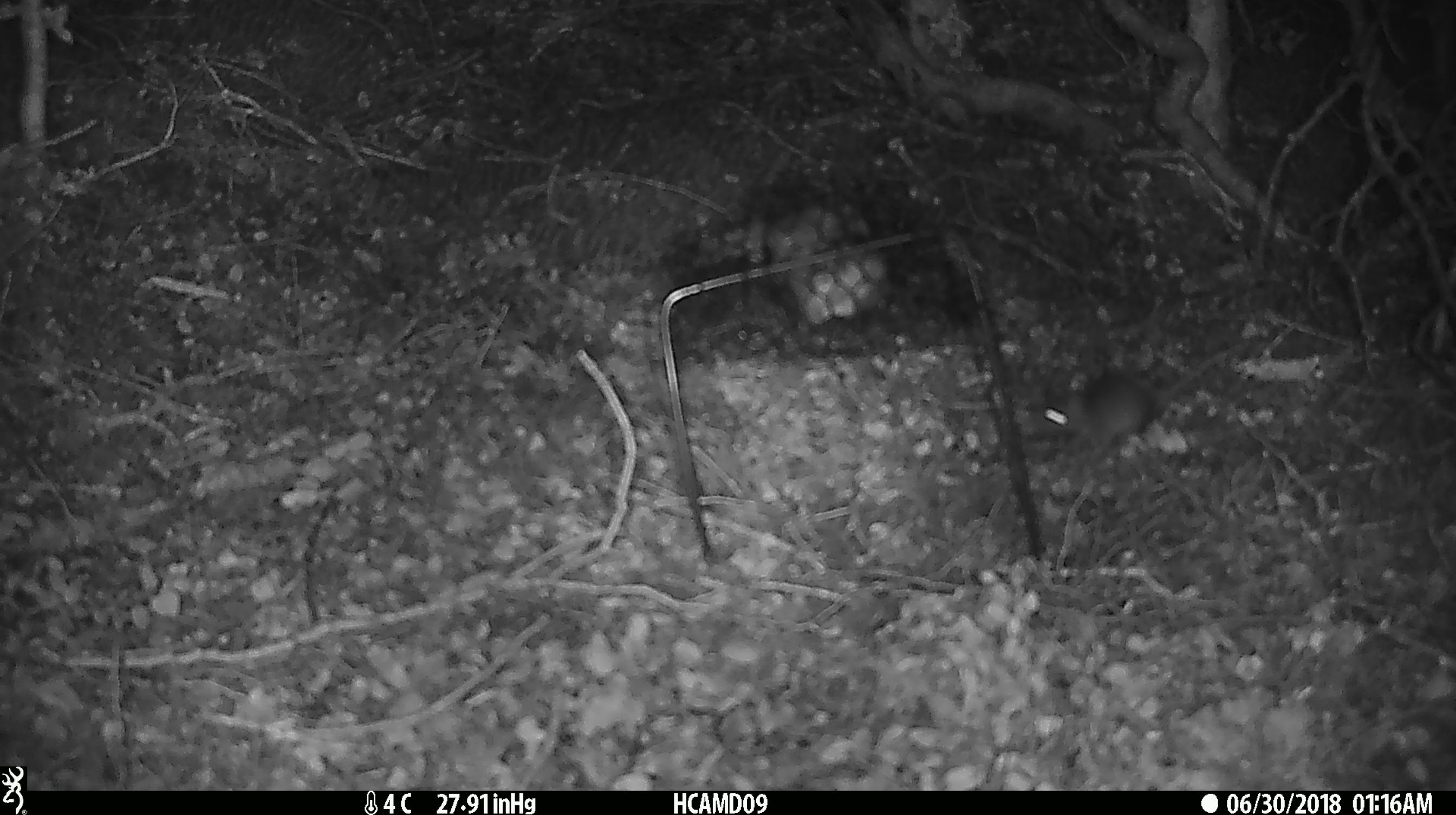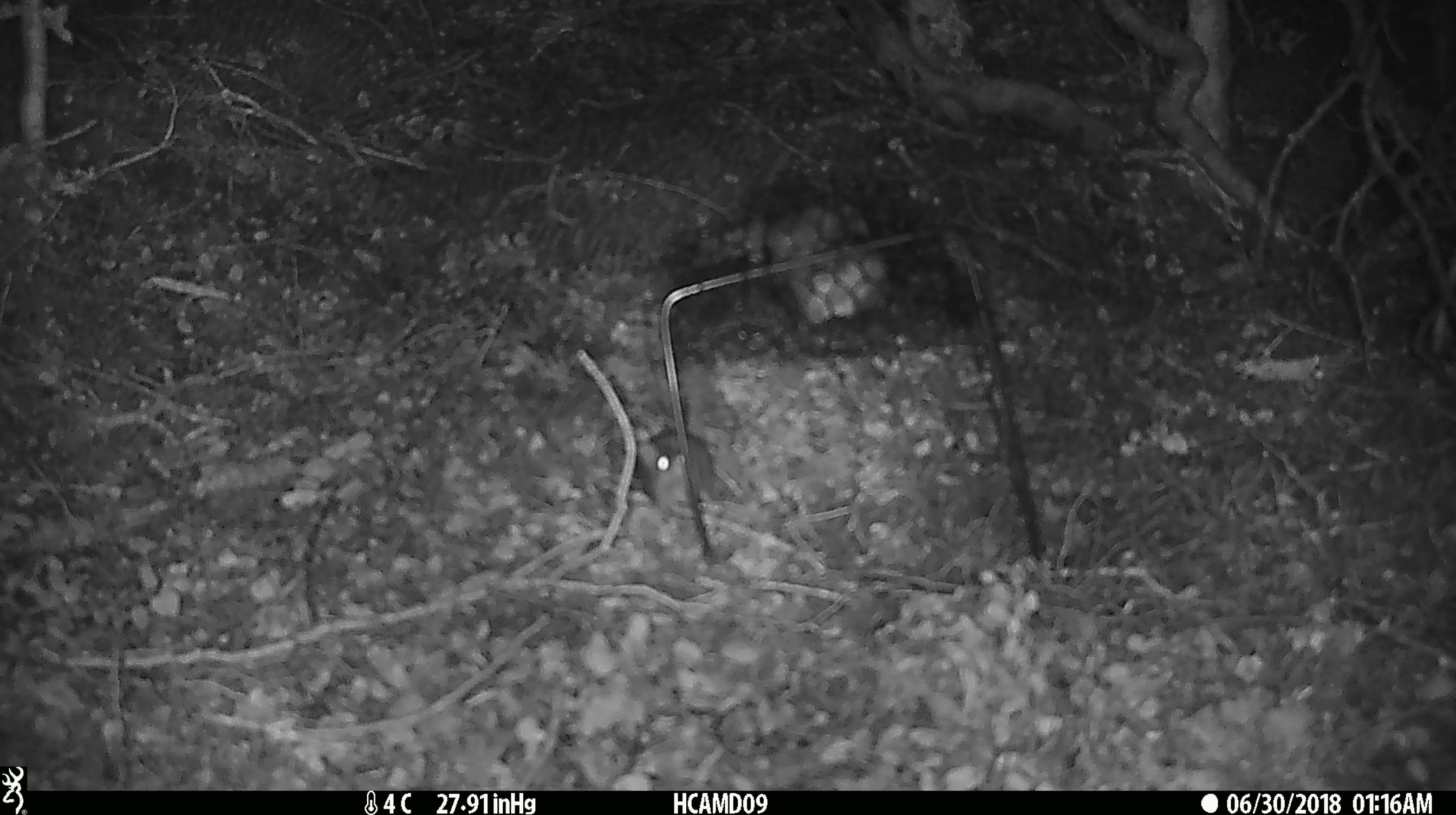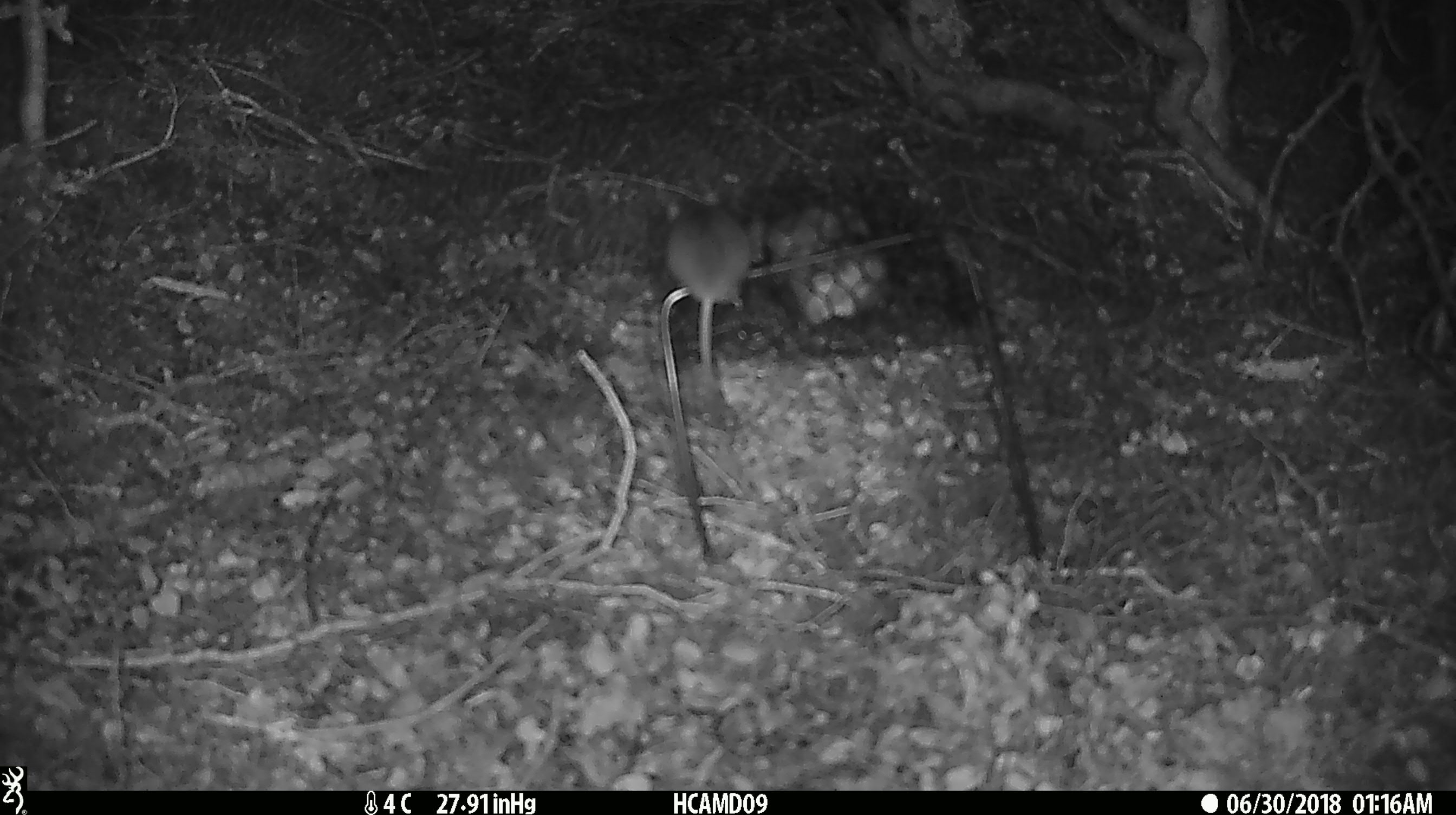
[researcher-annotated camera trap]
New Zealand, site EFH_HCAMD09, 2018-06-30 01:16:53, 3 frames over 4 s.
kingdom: Animalia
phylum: Chordata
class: Mammalia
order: Rodentia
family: Muridae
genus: Mus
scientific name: Mus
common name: mouse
Mouse (Mus).